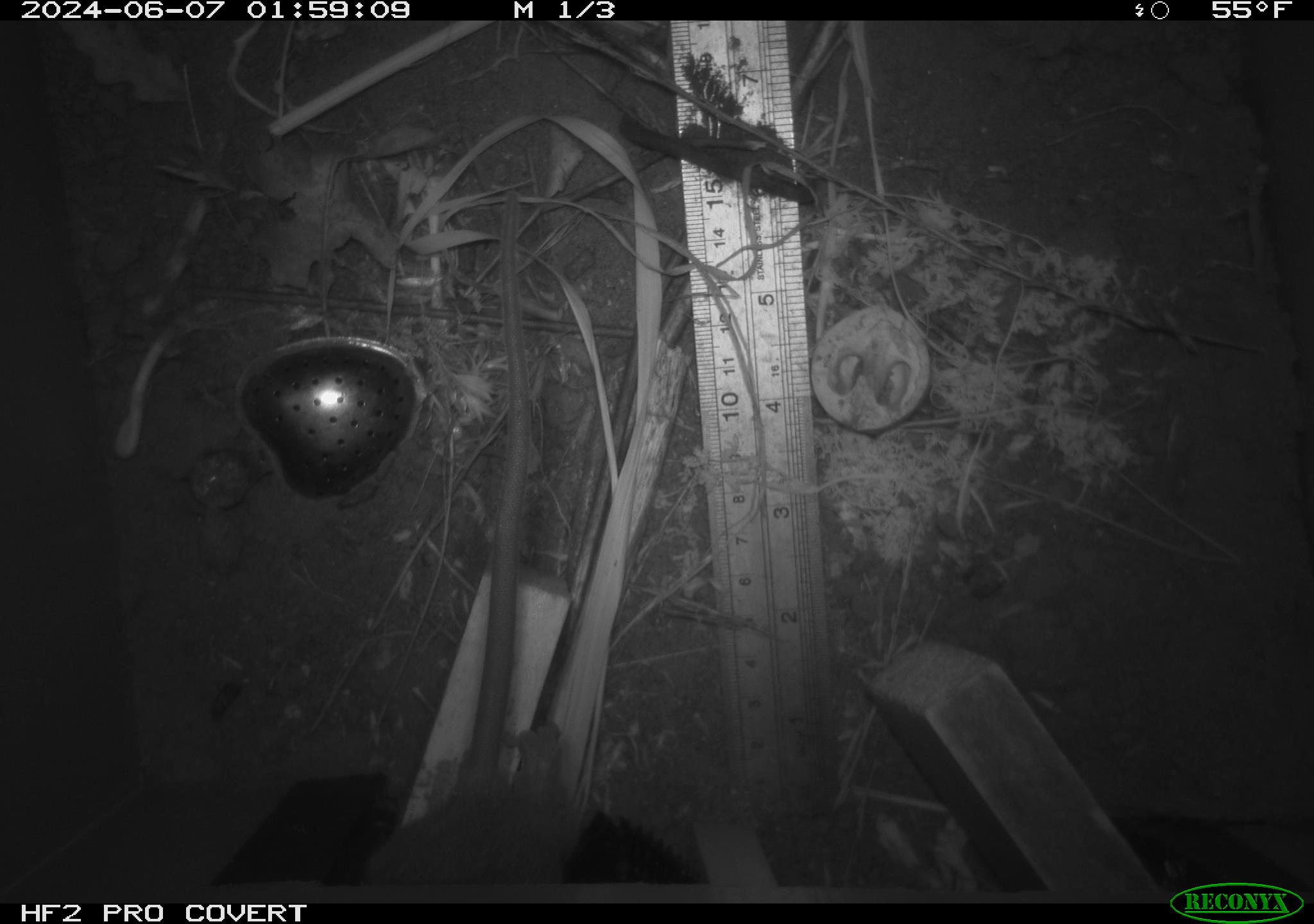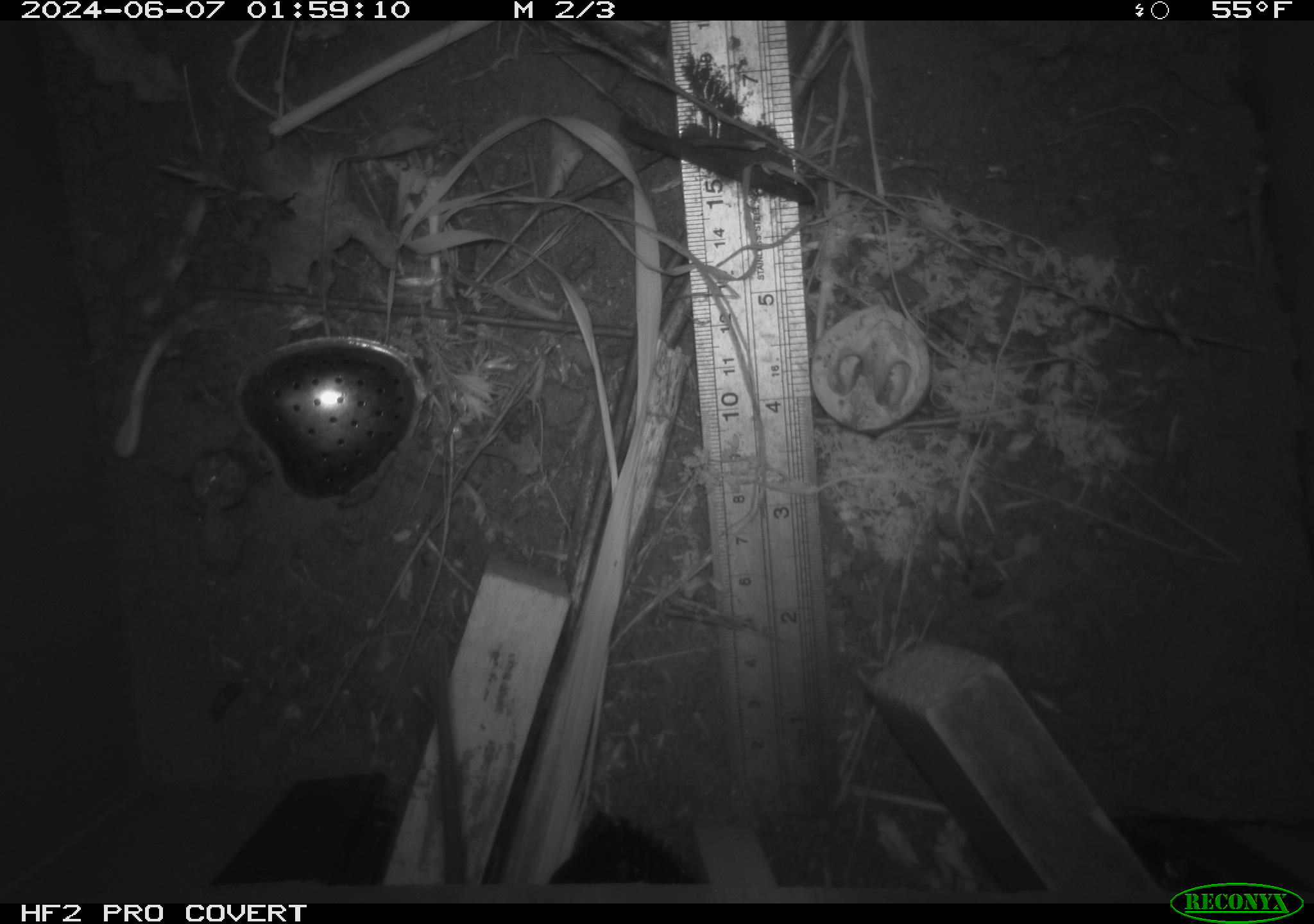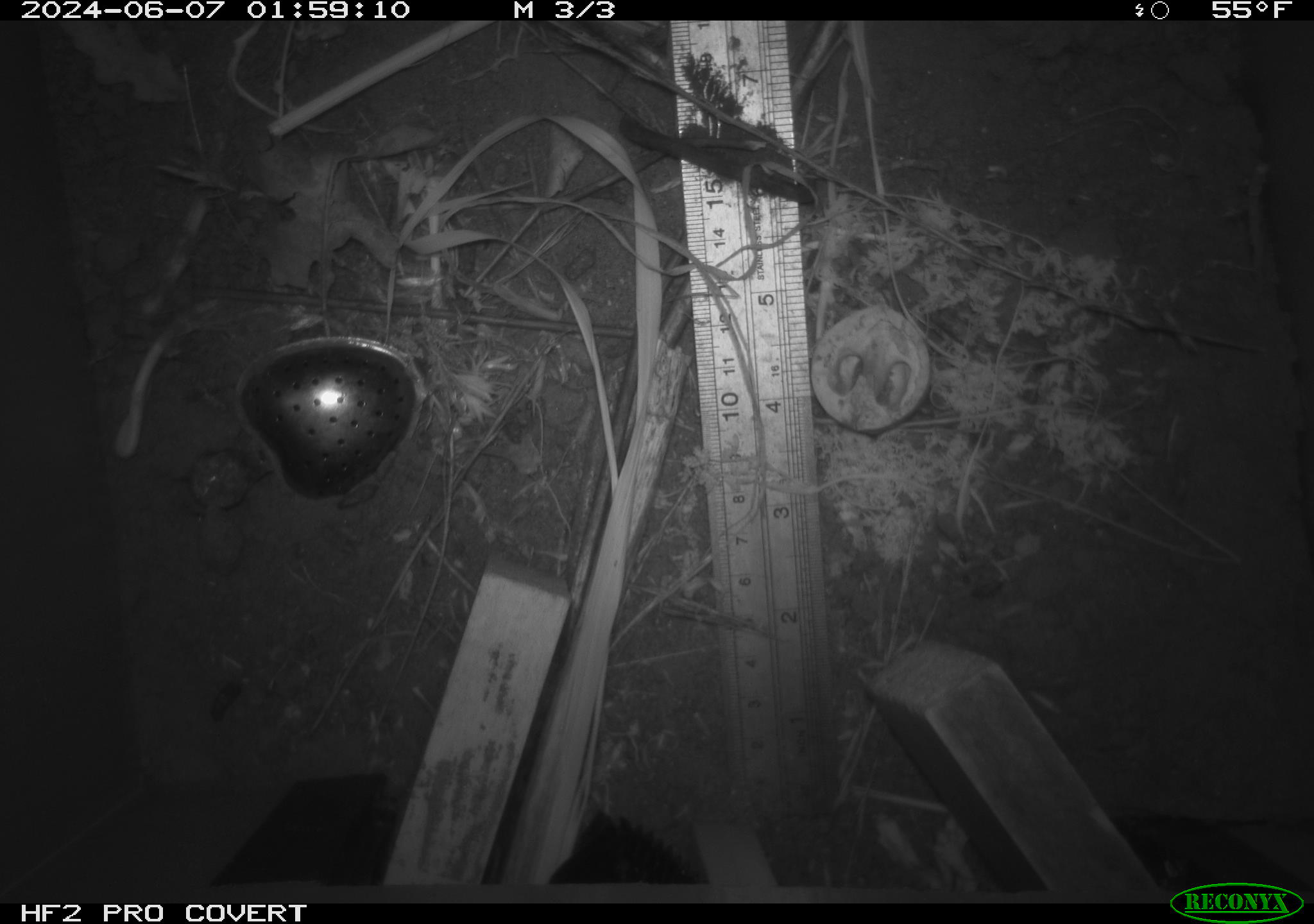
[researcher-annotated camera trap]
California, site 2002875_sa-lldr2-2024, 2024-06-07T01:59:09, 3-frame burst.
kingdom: Animalia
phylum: Chordata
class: Mammalia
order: Rodentia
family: Muridae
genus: Rattus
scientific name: Rattus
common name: rat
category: rattus species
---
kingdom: Animalia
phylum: Chordata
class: Mammalia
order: Rodentia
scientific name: Rodentia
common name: rodent